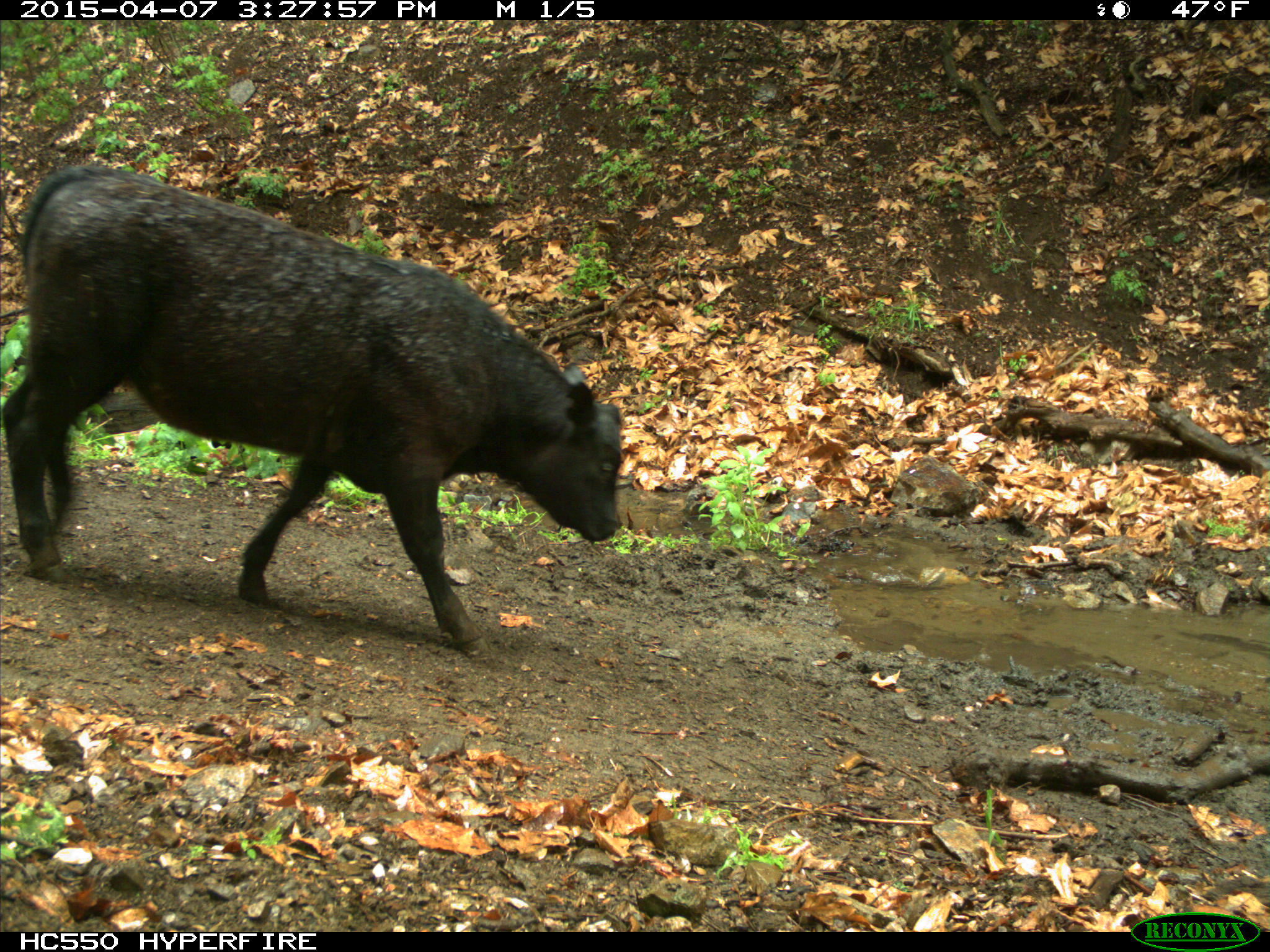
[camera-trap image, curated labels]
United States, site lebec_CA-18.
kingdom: Animalia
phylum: Chordata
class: Mammalia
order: Artiodactyla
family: Bovidae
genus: Bos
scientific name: Bos taurus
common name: domestic cow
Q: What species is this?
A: Bos taurus (domestic cow).